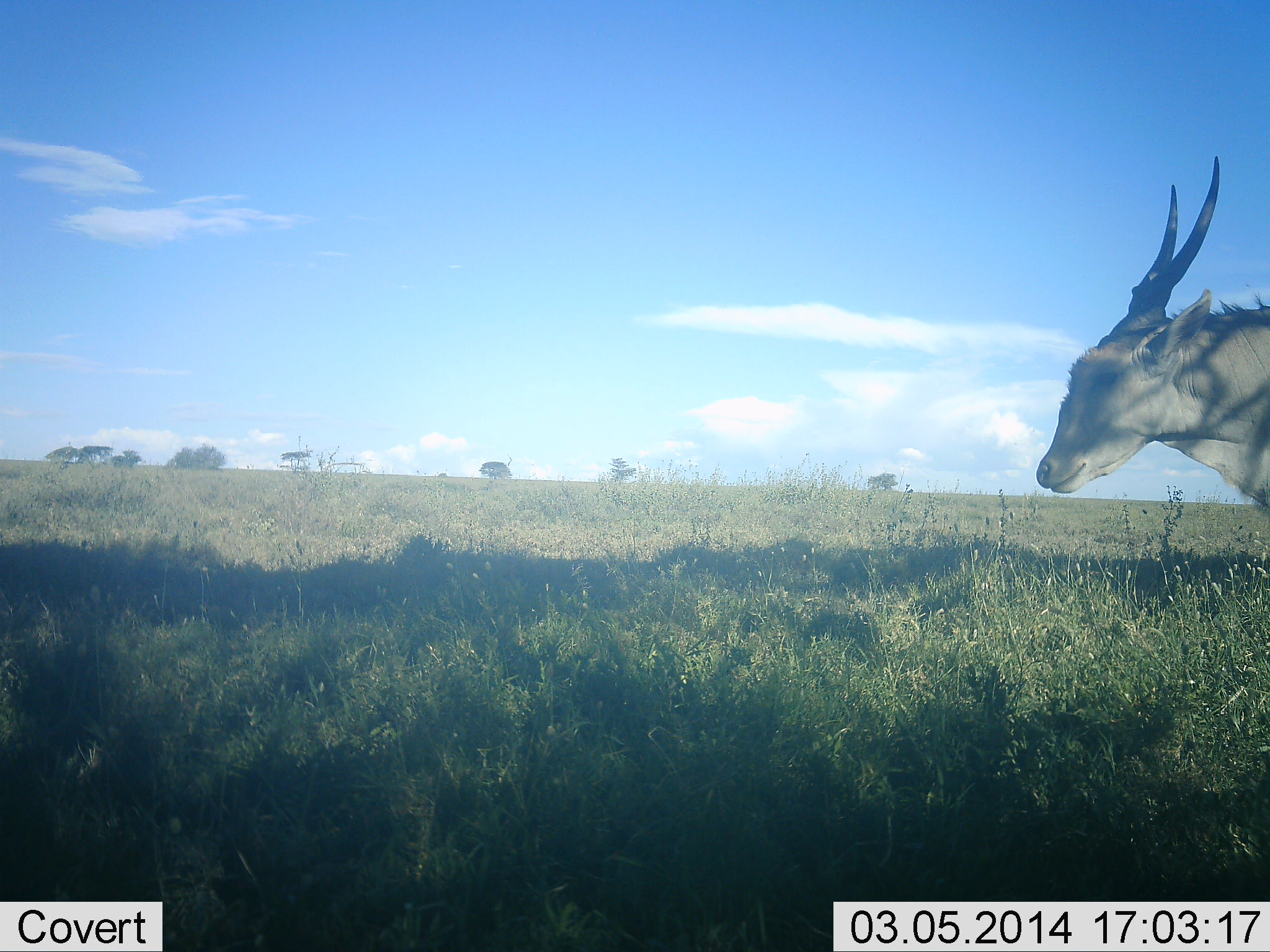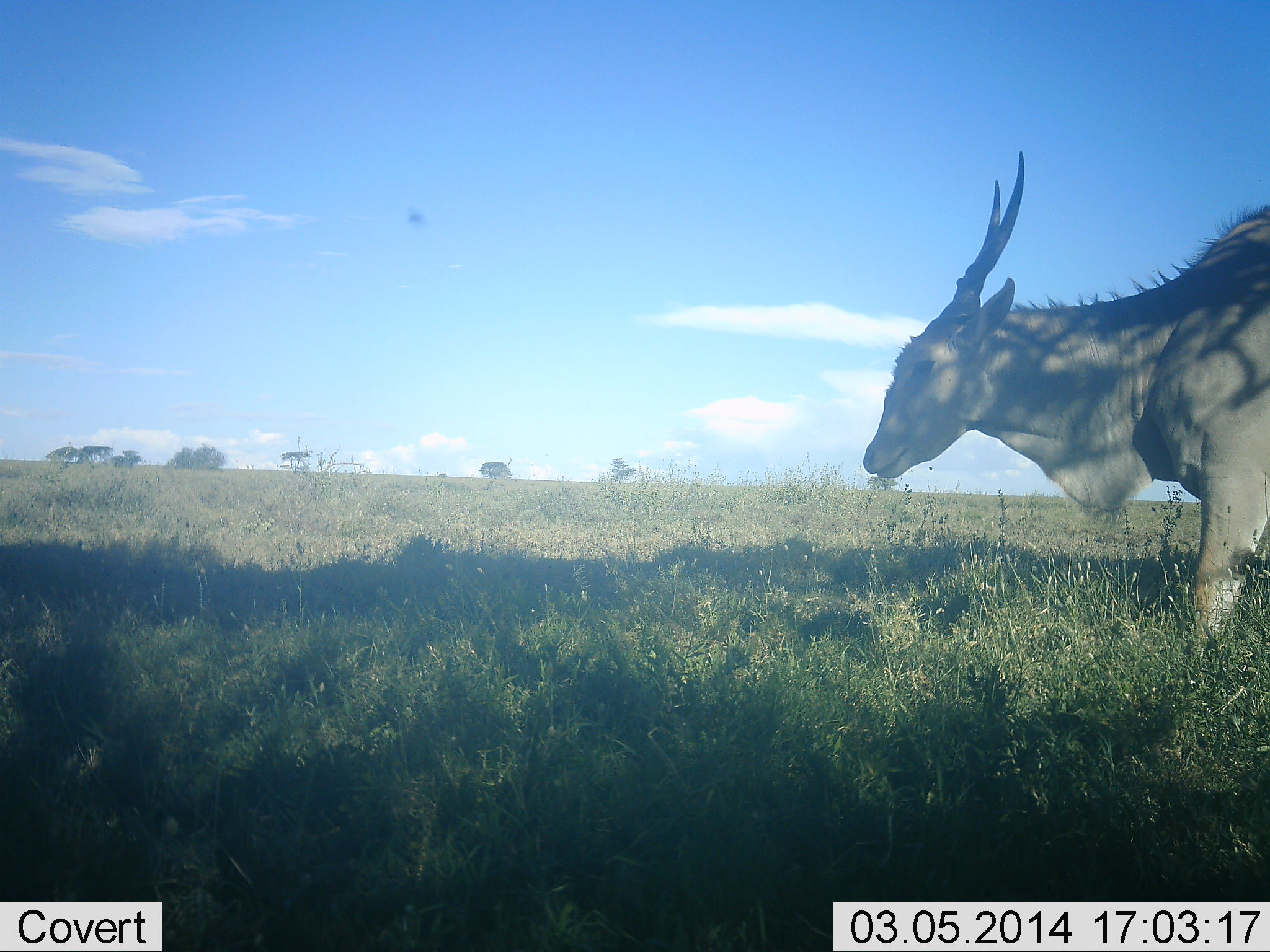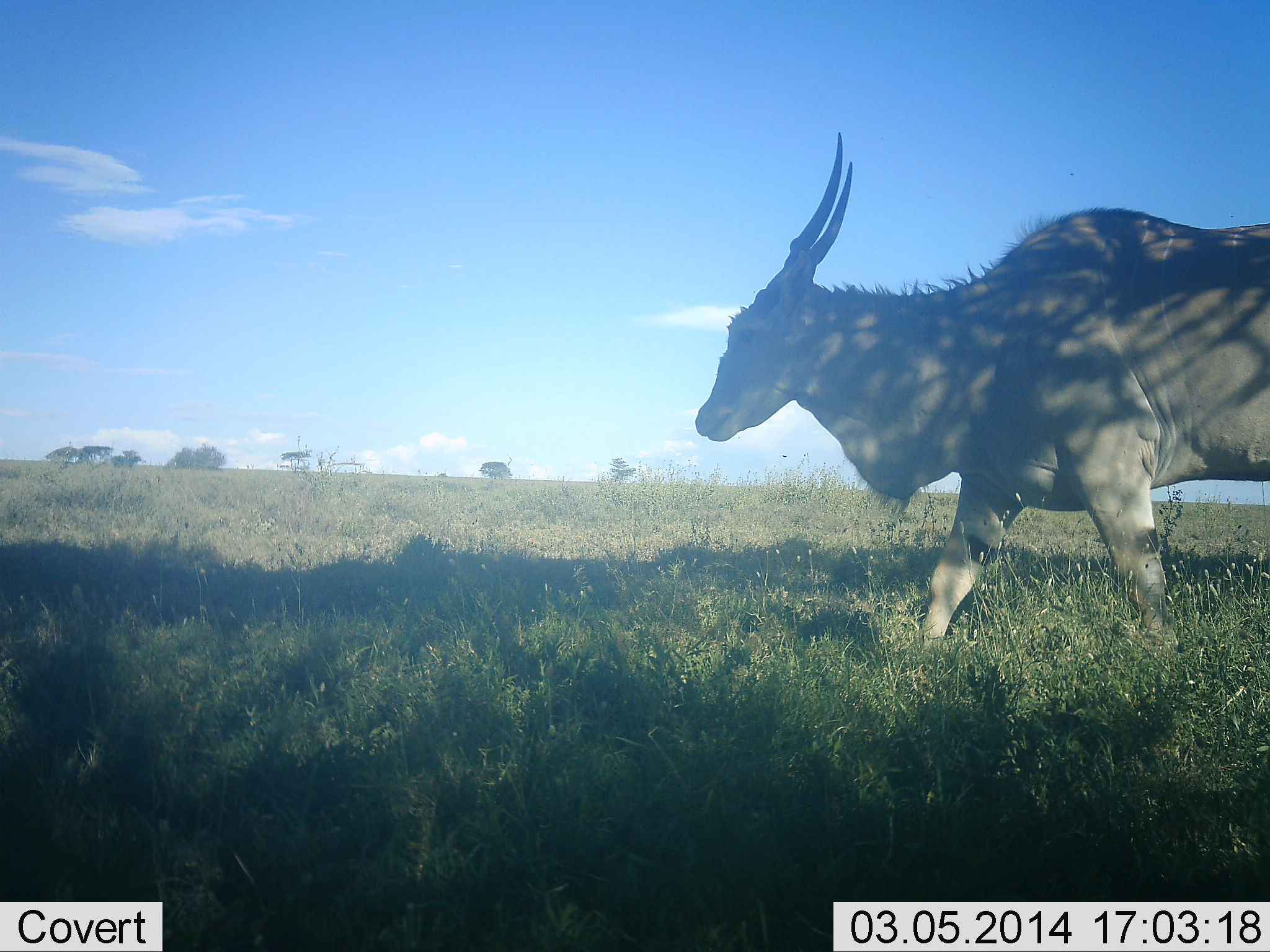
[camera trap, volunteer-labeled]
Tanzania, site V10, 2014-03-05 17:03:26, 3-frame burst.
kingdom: Animalia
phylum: Chordata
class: Mammalia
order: Artiodactyla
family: Bovidae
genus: Tragelaphus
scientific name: Tragelaphus oryx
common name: eland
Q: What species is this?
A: Eland (Tragelaphus oryx).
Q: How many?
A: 1.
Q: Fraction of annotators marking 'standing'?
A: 8%.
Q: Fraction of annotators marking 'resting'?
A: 0%.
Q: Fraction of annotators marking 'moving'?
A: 92%.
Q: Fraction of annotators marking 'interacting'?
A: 0%.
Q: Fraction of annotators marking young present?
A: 0%.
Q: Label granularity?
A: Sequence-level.